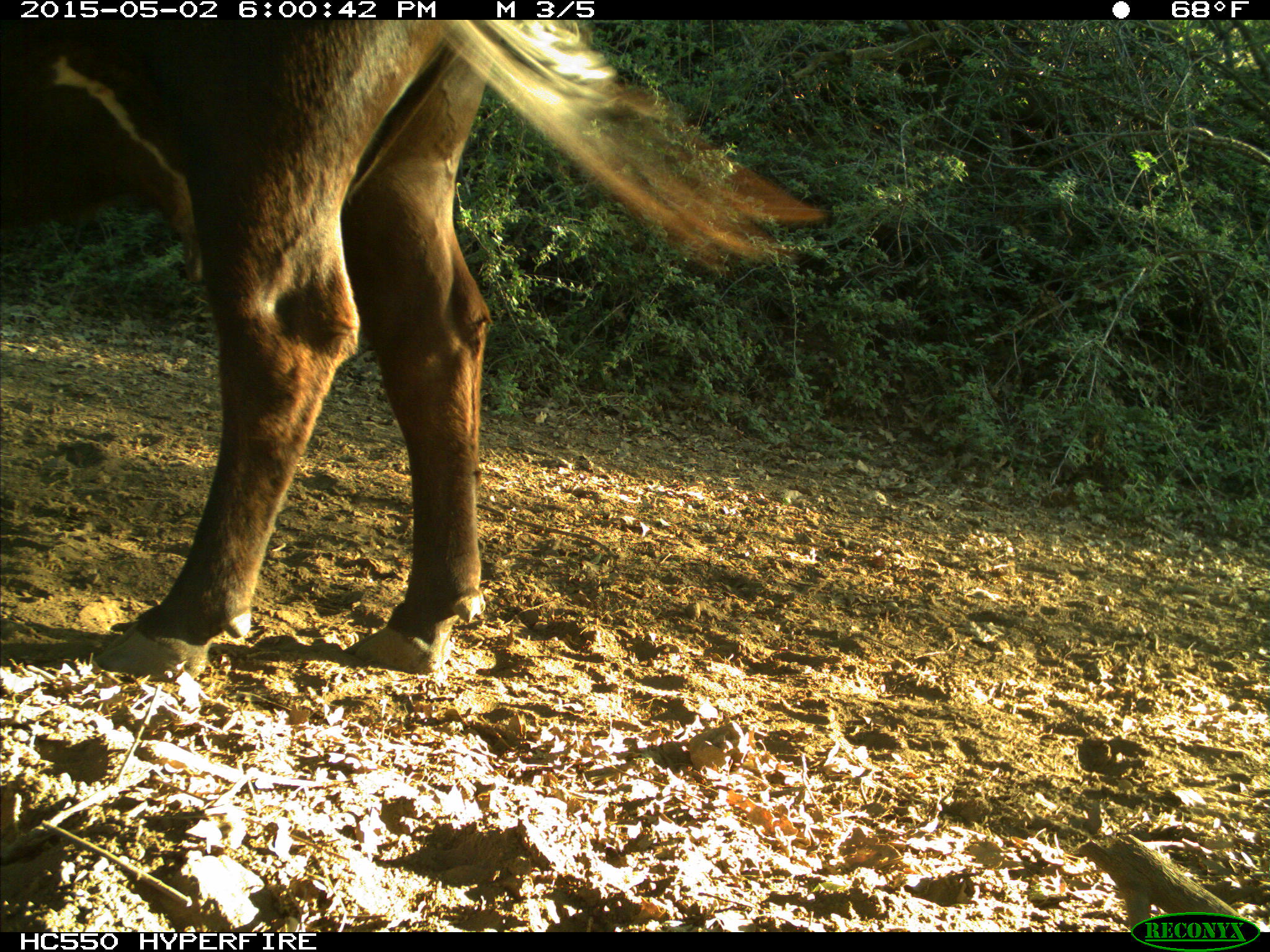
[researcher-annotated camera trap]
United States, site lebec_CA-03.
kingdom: Animalia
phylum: Chordata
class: Mammalia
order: Artiodactyla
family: Bovidae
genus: Bos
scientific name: Bos taurus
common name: domestic cow